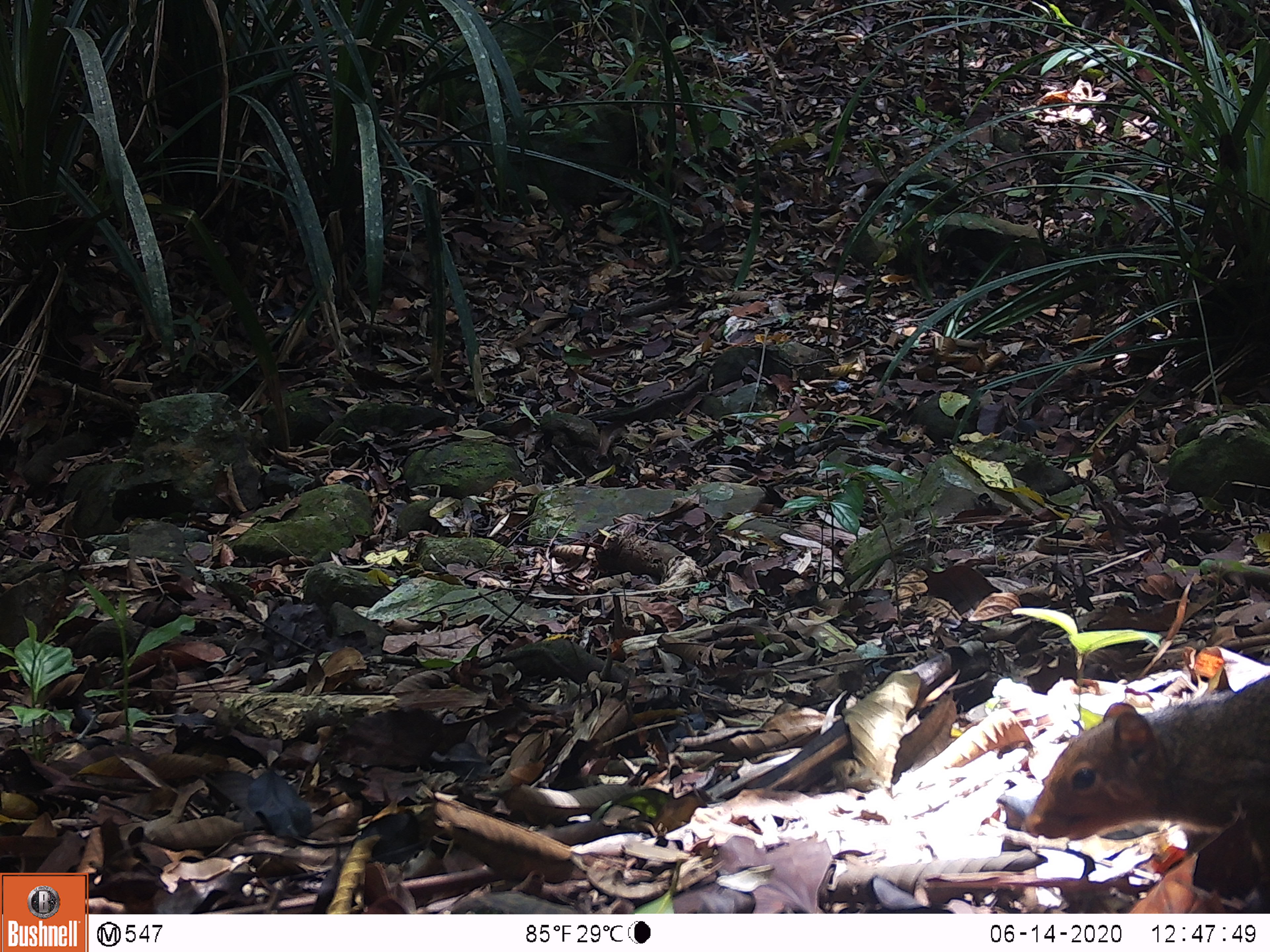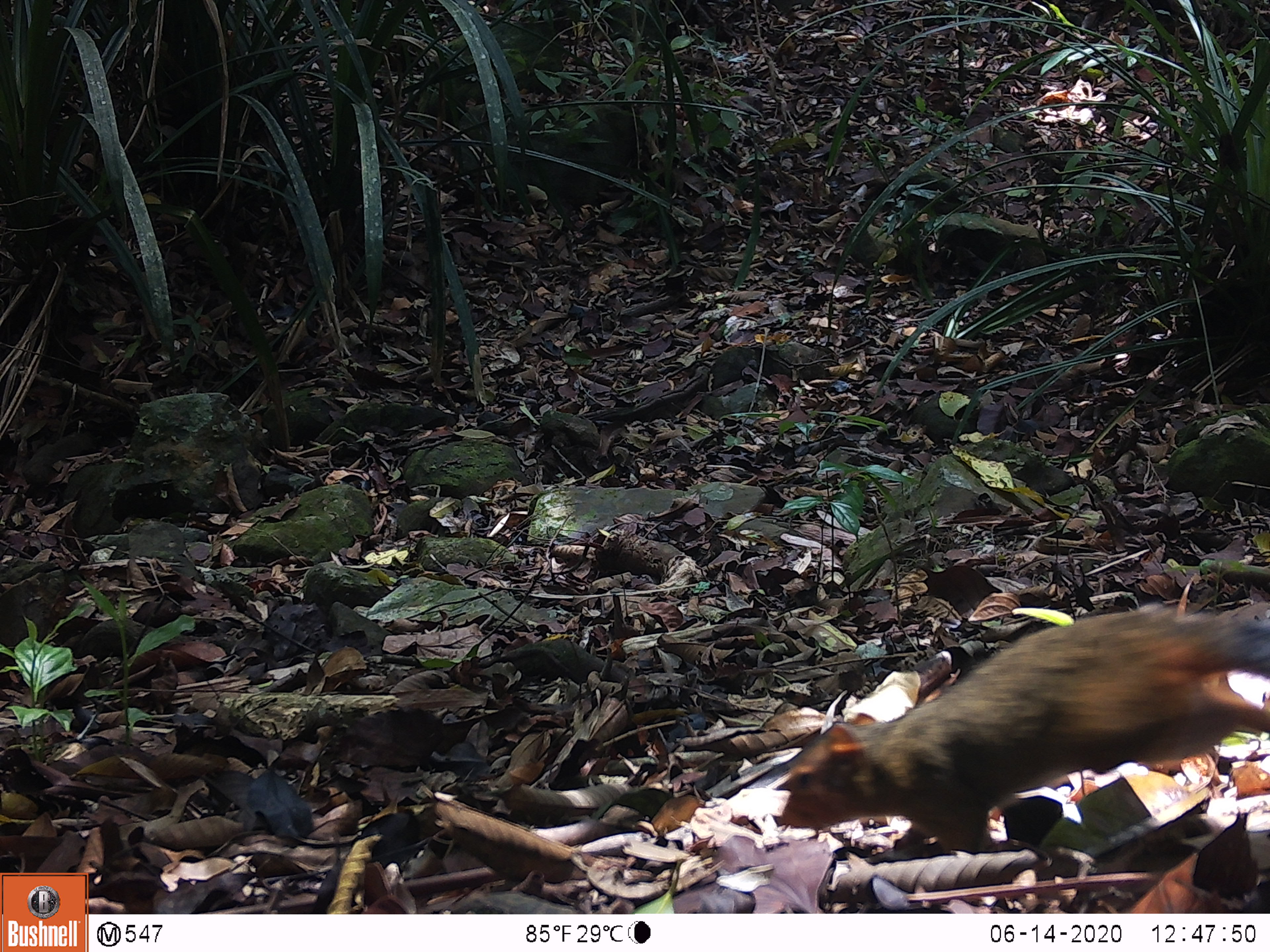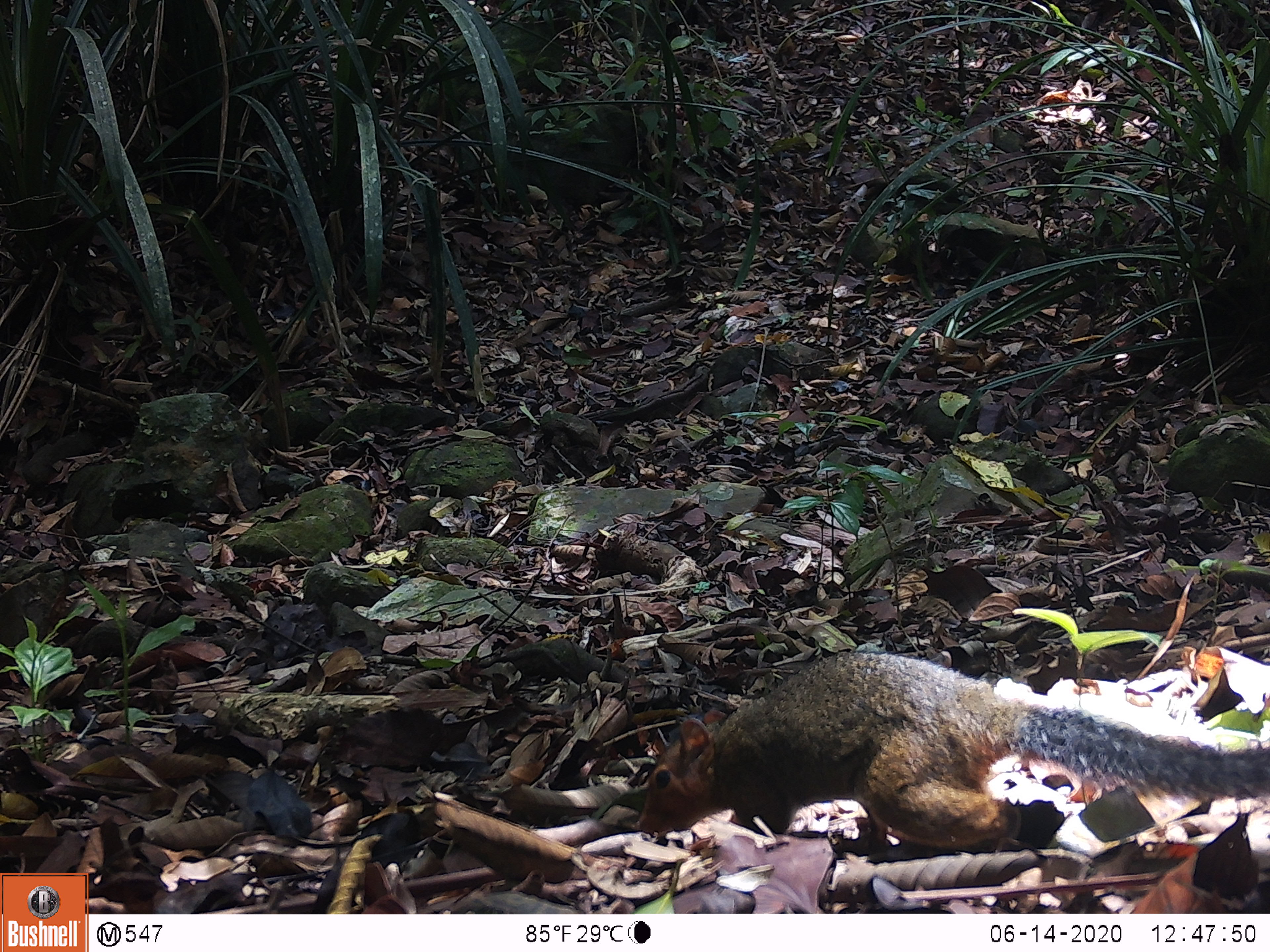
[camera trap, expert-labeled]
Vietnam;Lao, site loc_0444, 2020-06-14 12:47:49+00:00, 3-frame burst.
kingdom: Animalia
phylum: Chordata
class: Mammalia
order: Rodentia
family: Sciuridae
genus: Dremomys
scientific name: Dremomys rufigenis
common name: red-cheeked squirrel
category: red cheeked squirrel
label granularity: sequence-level